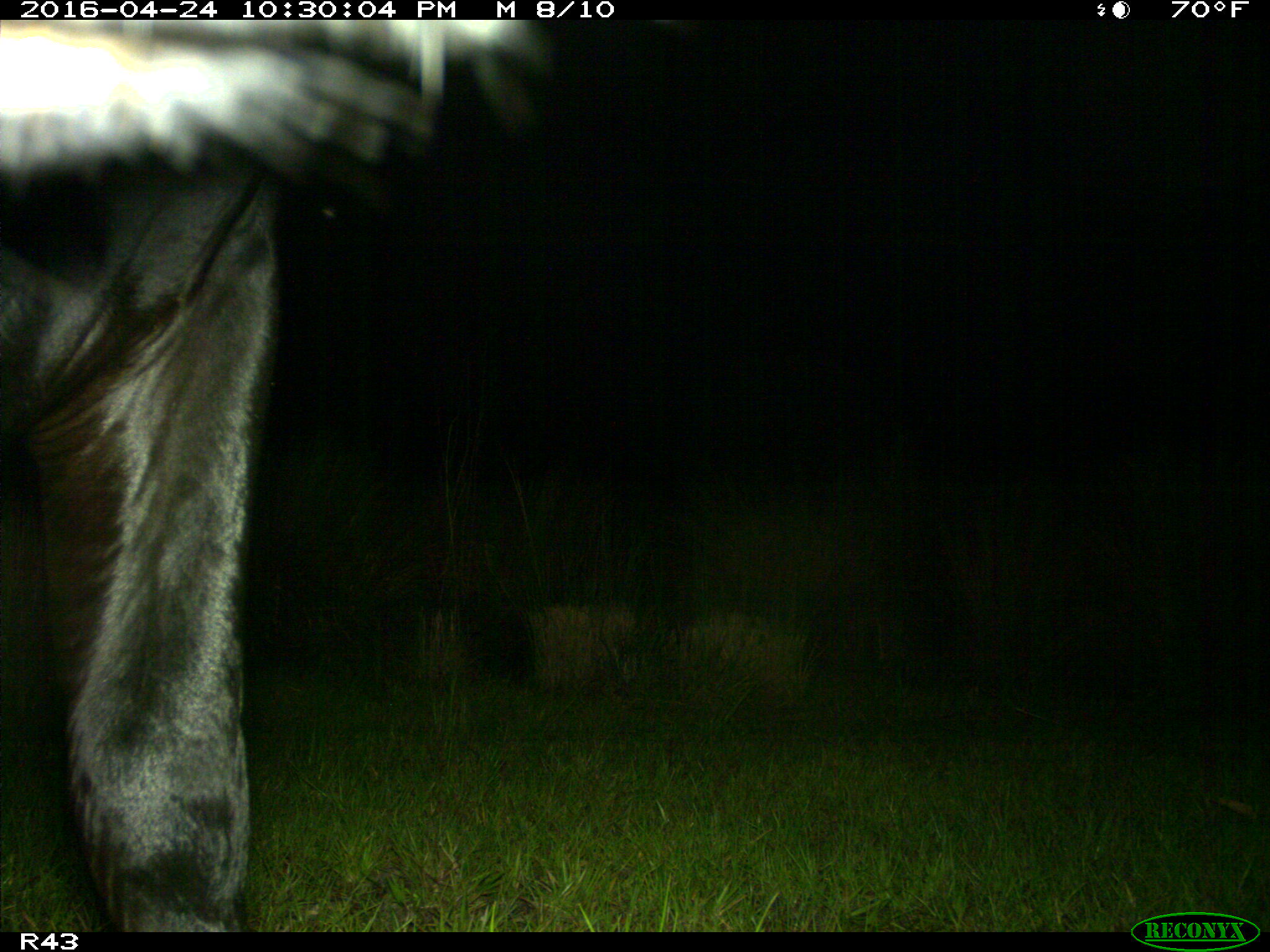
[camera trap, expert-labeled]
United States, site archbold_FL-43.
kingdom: Animalia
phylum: Chordata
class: Mammalia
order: Artiodactyla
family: Bovidae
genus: Bos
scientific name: Bos taurus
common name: domestic cow